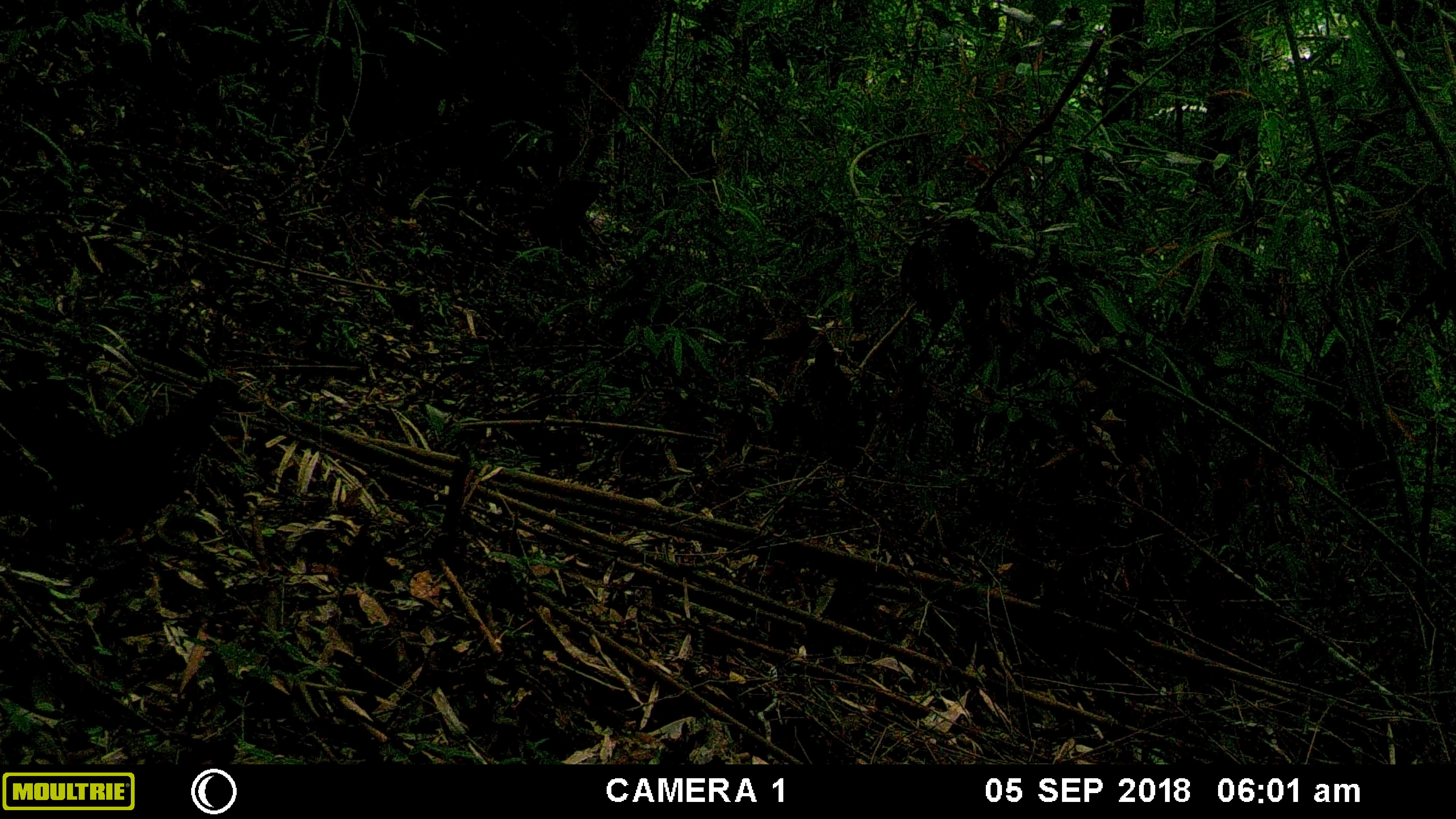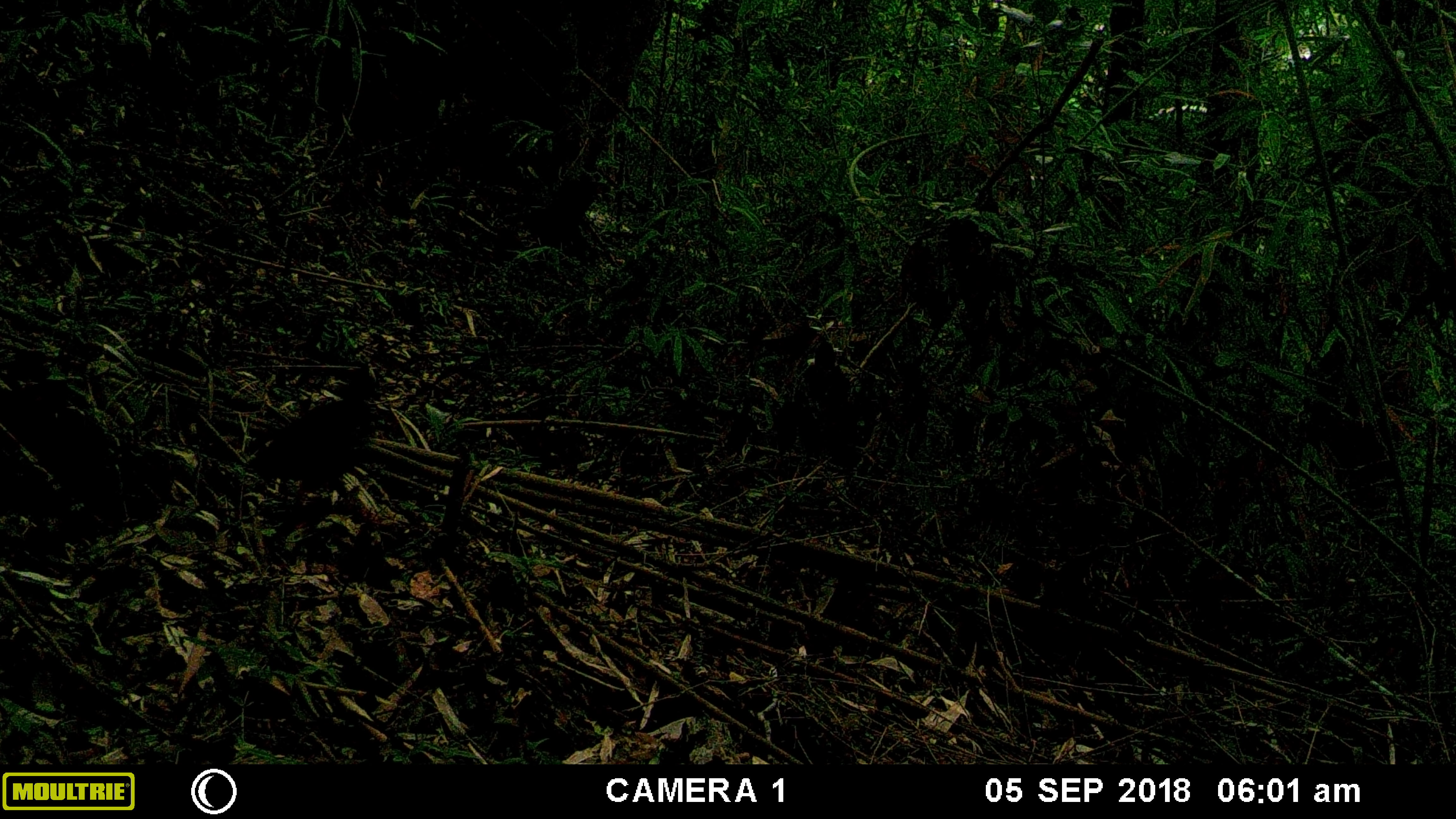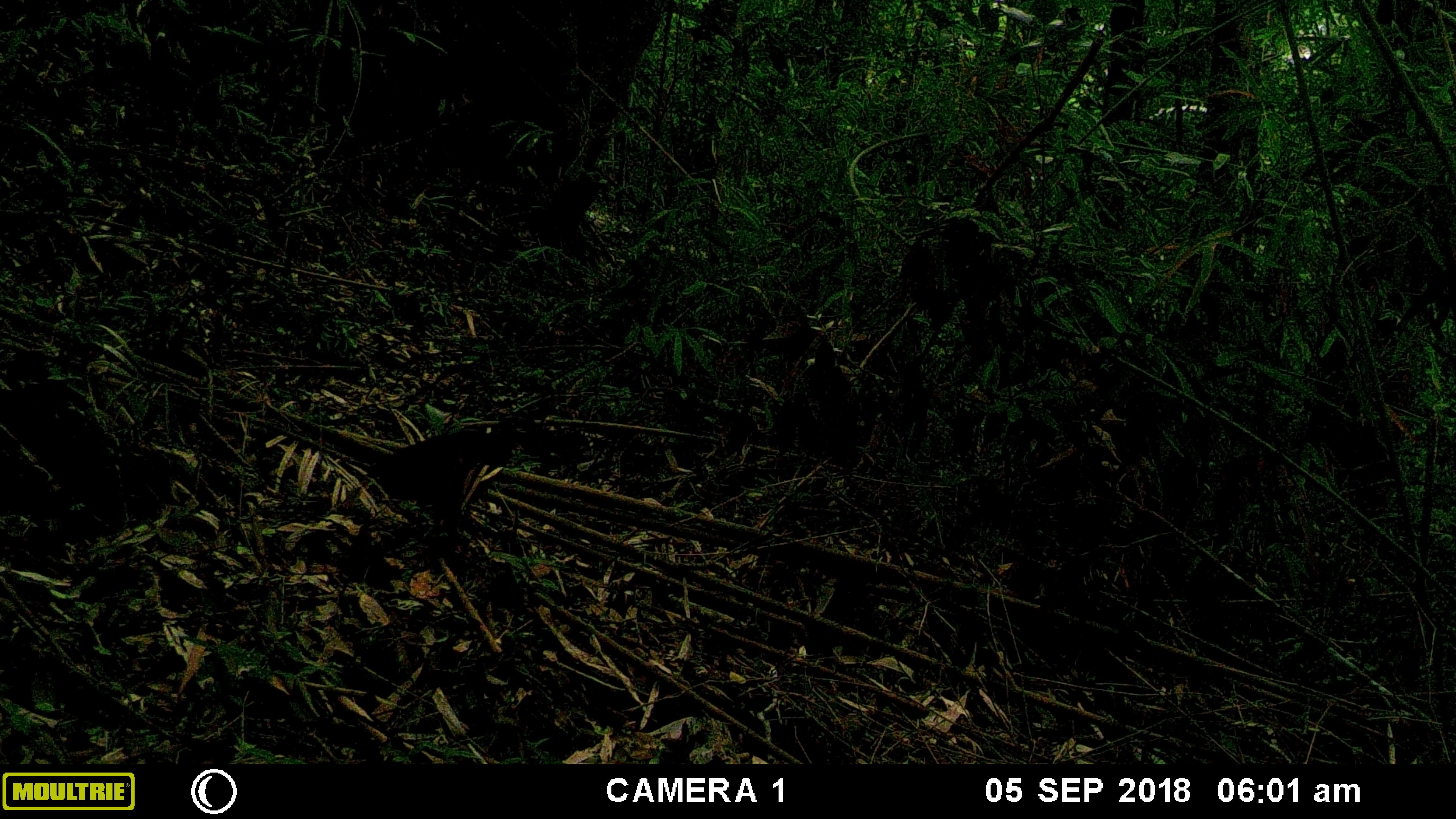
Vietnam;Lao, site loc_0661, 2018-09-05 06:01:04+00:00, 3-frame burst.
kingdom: Animalia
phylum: Chordata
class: Aves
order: Galliformes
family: Phasianidae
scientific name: Phasianidae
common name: partridge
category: unidentified partridge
Unidentified partridge (partridge) (Phasianidae). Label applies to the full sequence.